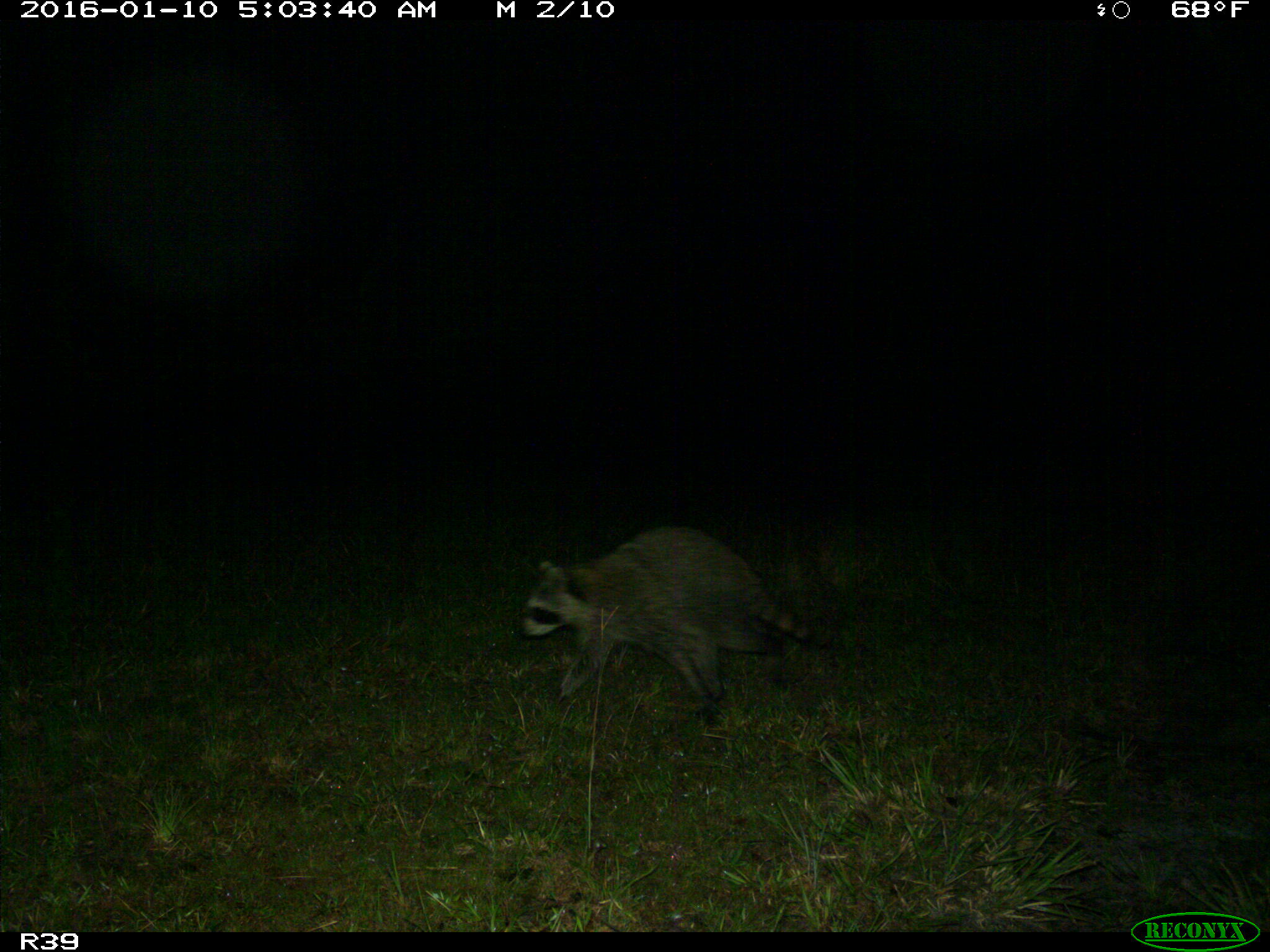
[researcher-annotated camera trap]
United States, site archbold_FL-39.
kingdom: Animalia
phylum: Chordata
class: Mammalia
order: Carnivora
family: Procyonidae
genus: Procyon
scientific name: Procyon lotor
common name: common raccoon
Procyon lotor (common raccoon).